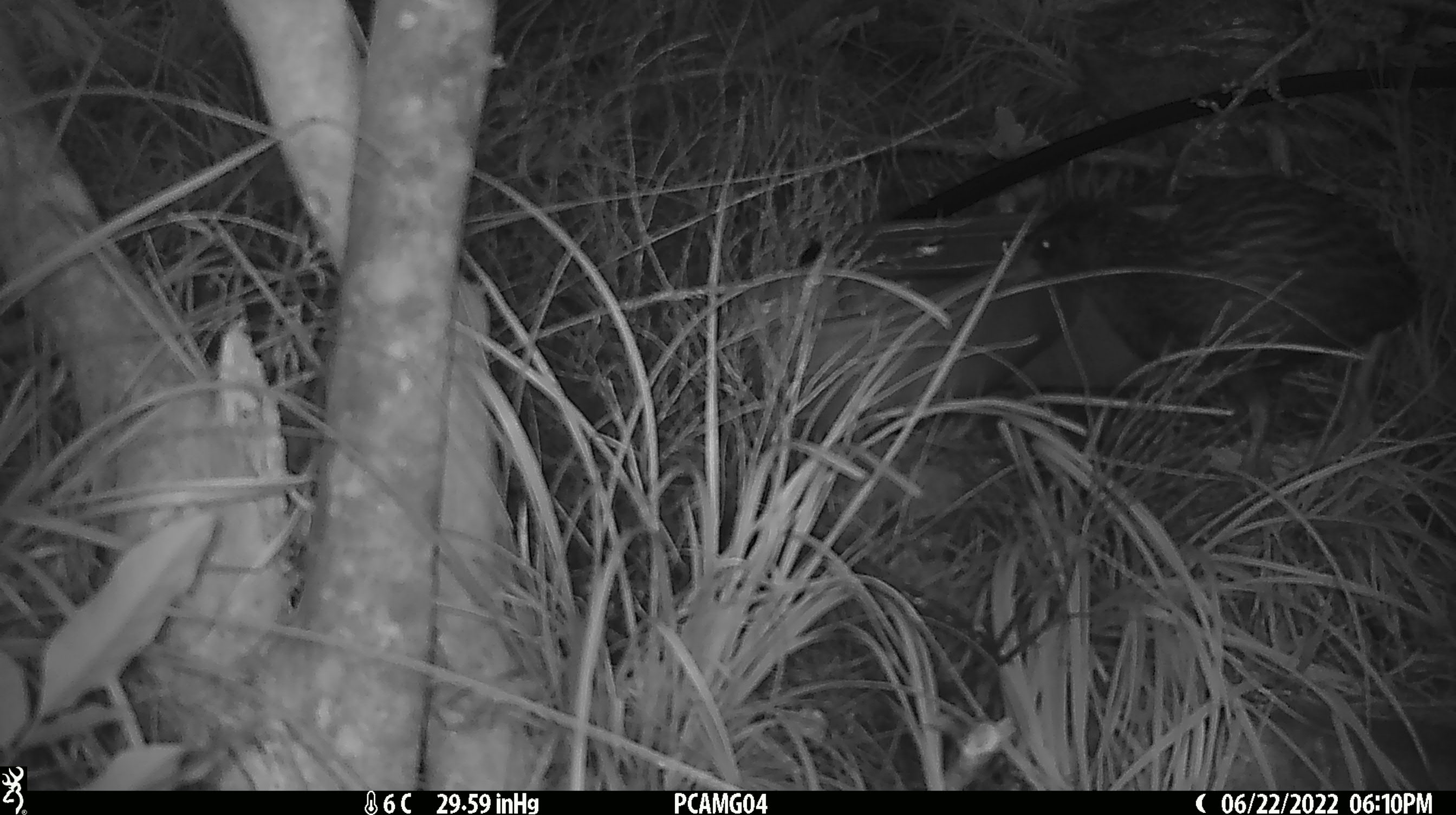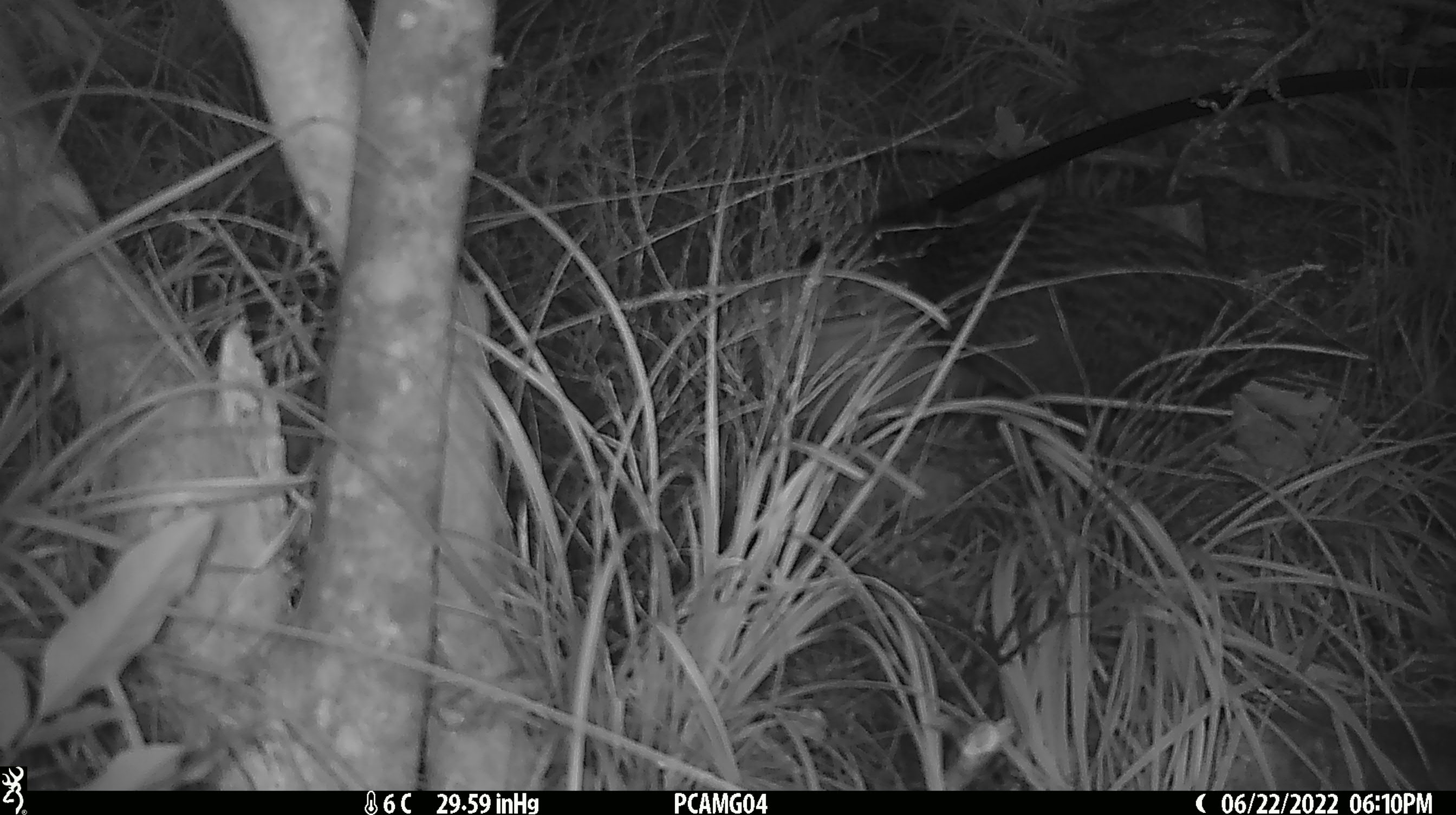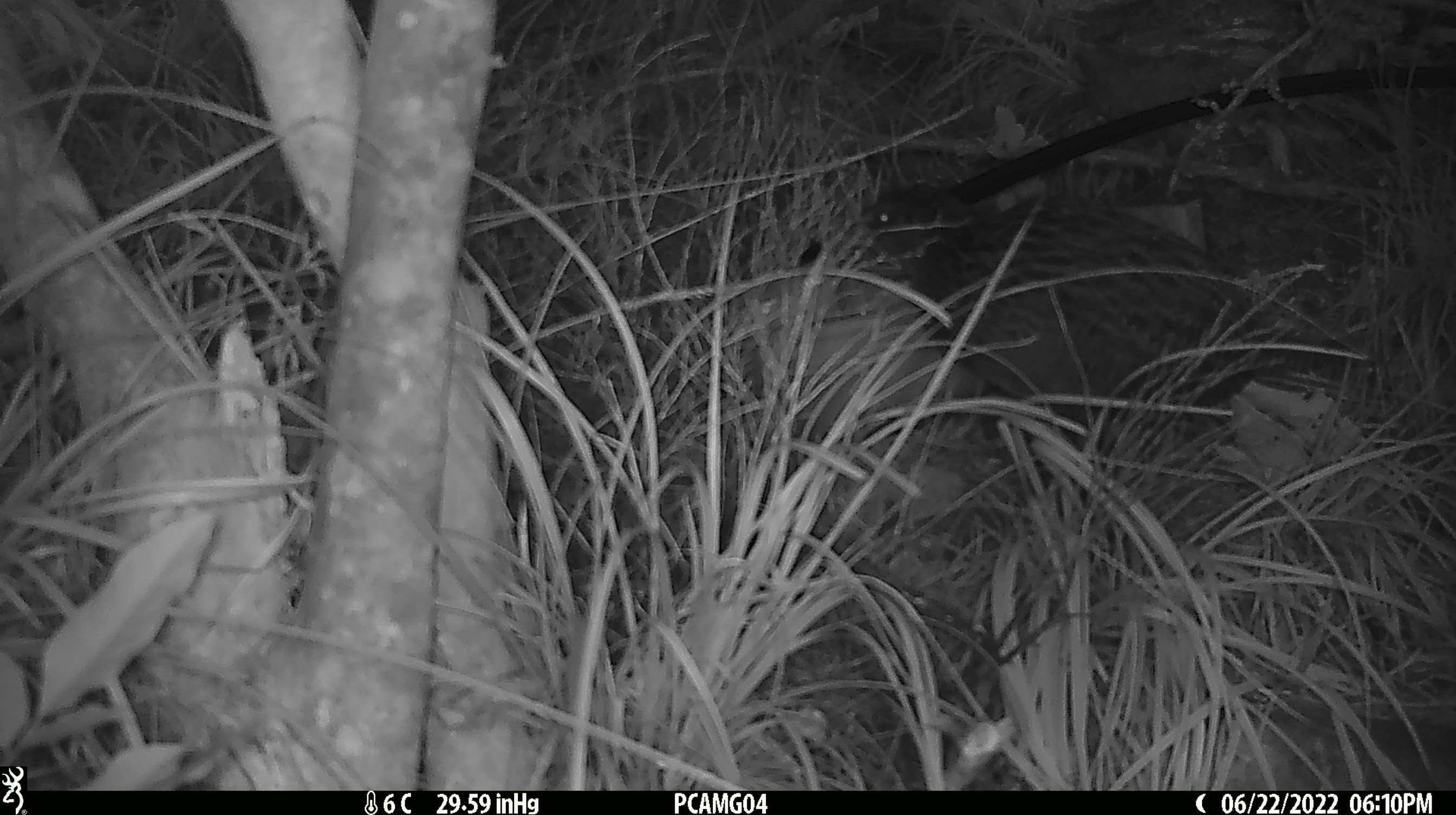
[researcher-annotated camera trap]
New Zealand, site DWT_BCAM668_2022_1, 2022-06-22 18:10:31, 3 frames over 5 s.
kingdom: Animalia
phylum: Chordata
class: Aves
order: Gruiformes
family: Rallidae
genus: Gallirallus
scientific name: Gallirallus australis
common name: weka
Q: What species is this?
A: Weka (Gallirallus australis).